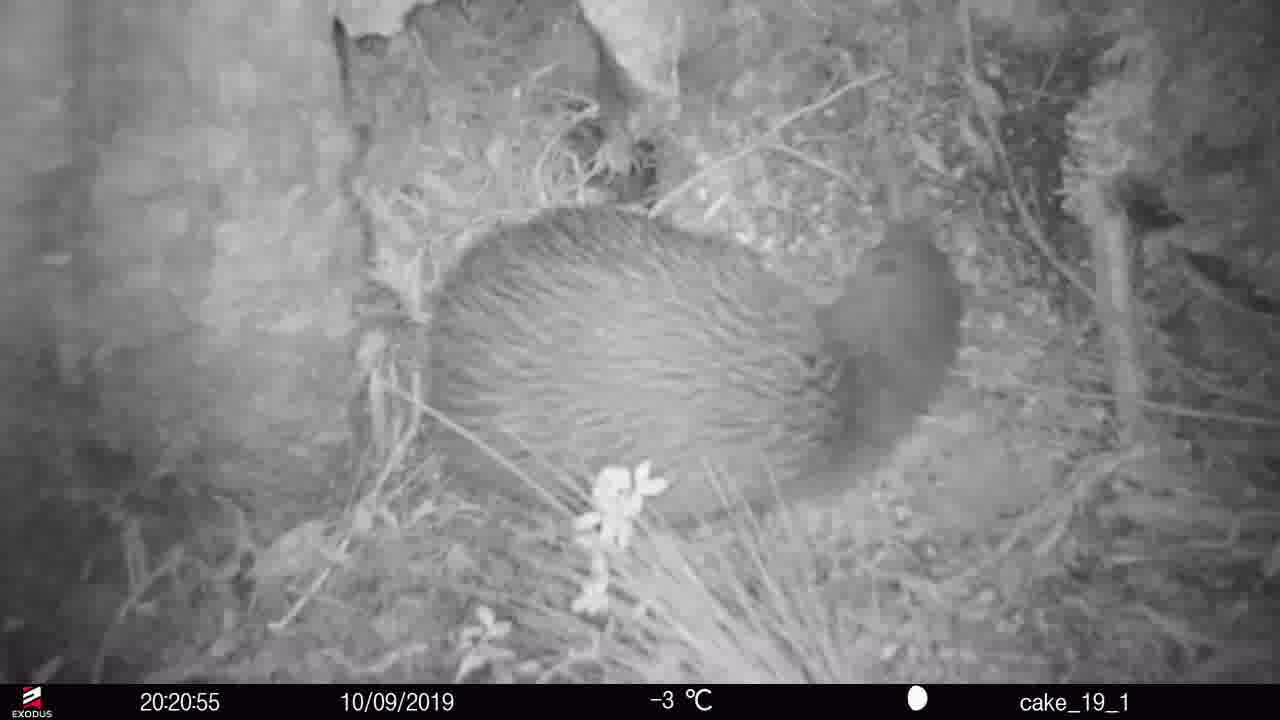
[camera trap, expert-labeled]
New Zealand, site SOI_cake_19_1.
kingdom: Animalia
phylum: Chordata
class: Aves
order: Apterygiformes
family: Apterygidae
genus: Apteryx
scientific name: Apteryx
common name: kiwi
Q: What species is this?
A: Kiwi (Apteryx).